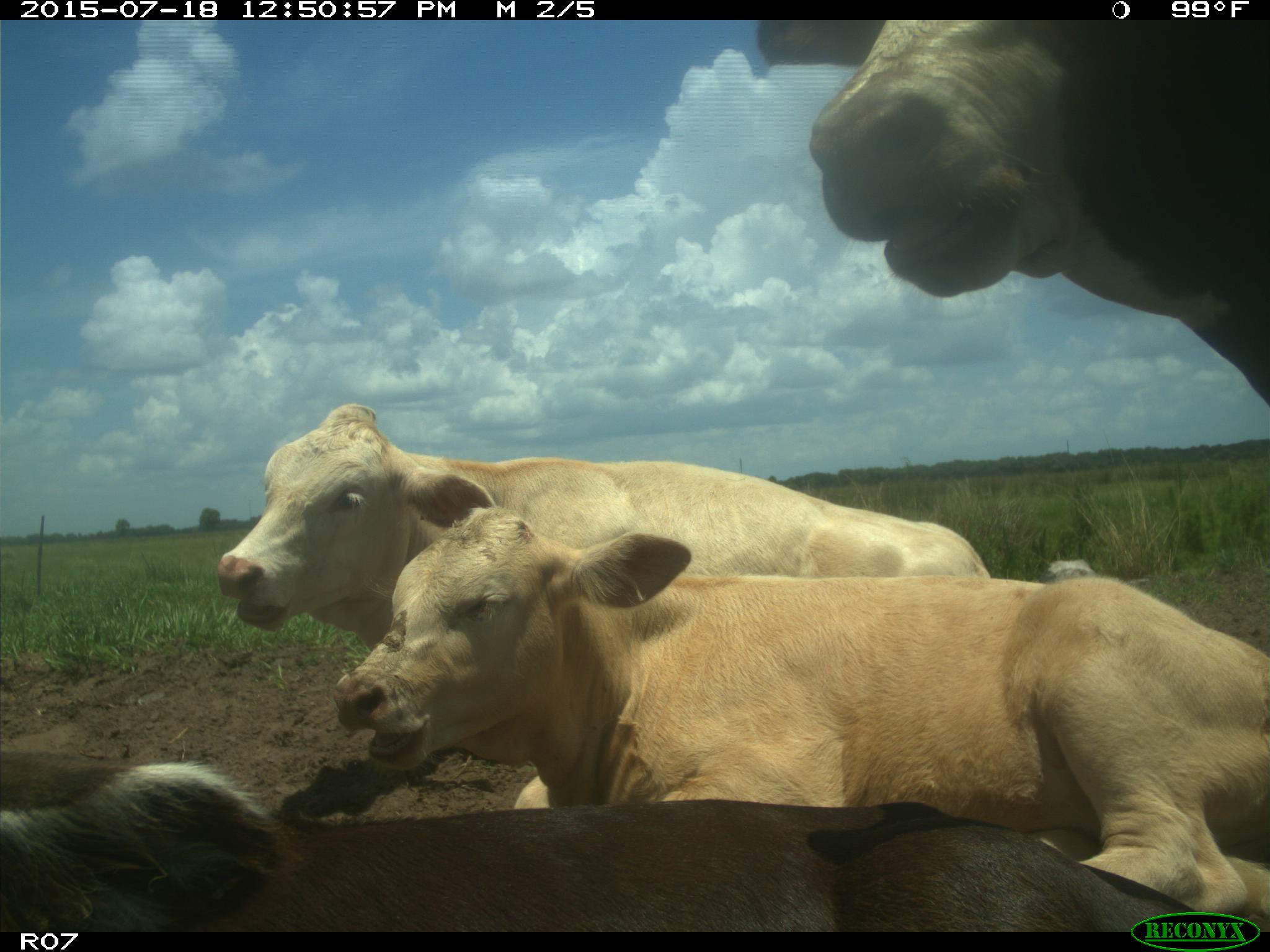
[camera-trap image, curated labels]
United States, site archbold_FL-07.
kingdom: Animalia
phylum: Chordata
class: Mammalia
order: Artiodactyla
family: Bovidae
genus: Bos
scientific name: Bos taurus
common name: domestic cow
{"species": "Bos taurus (domestic cow)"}